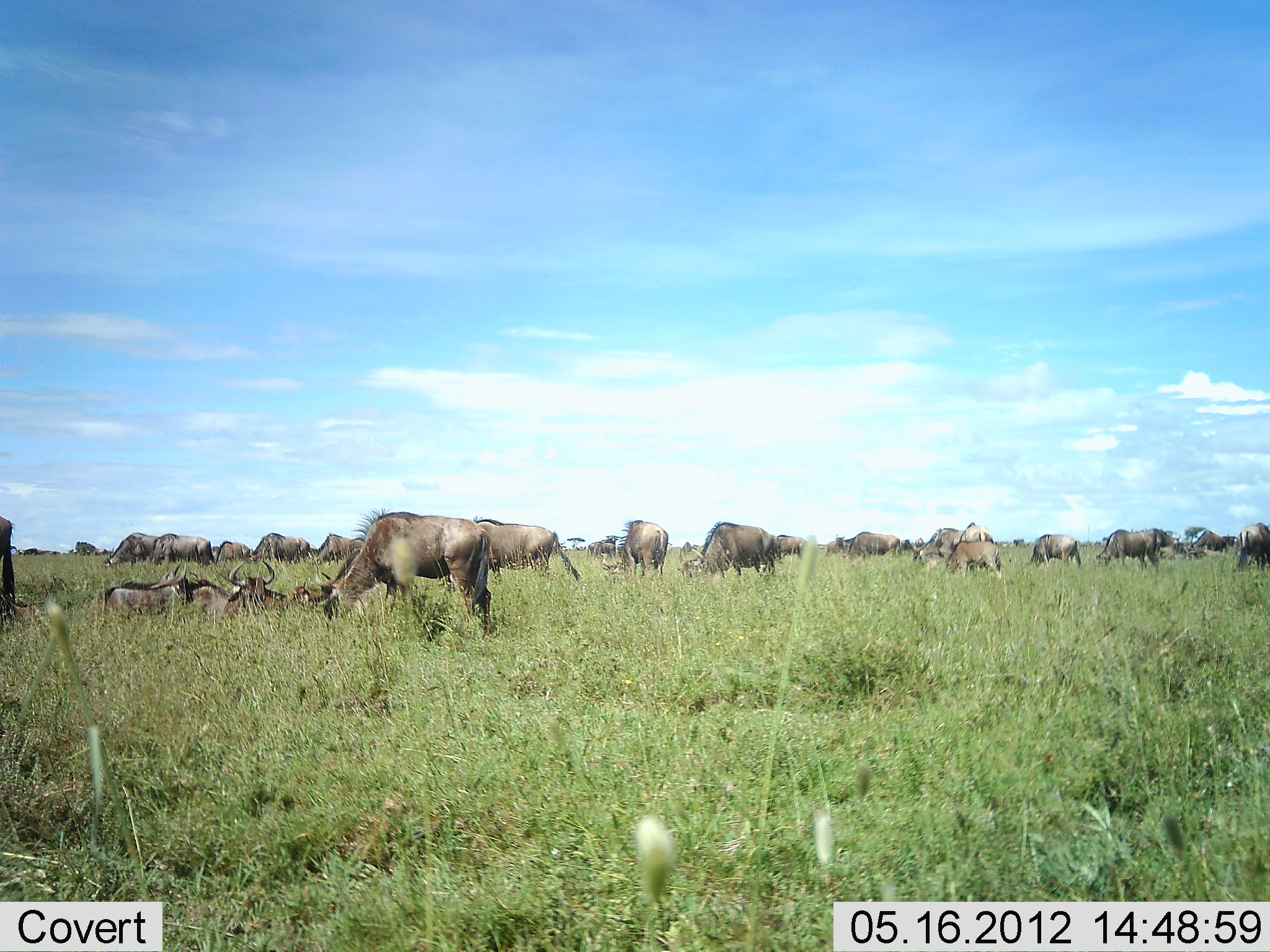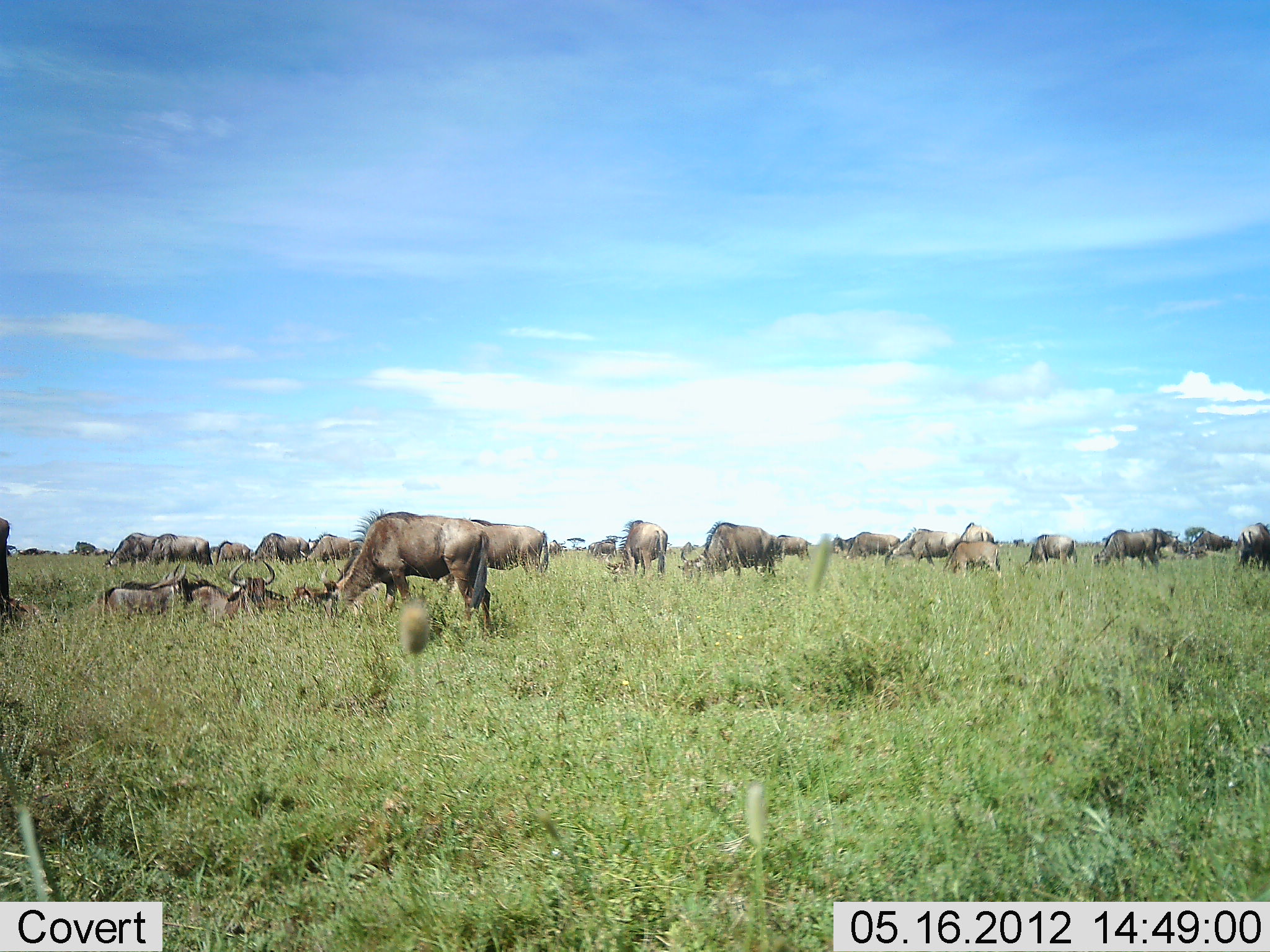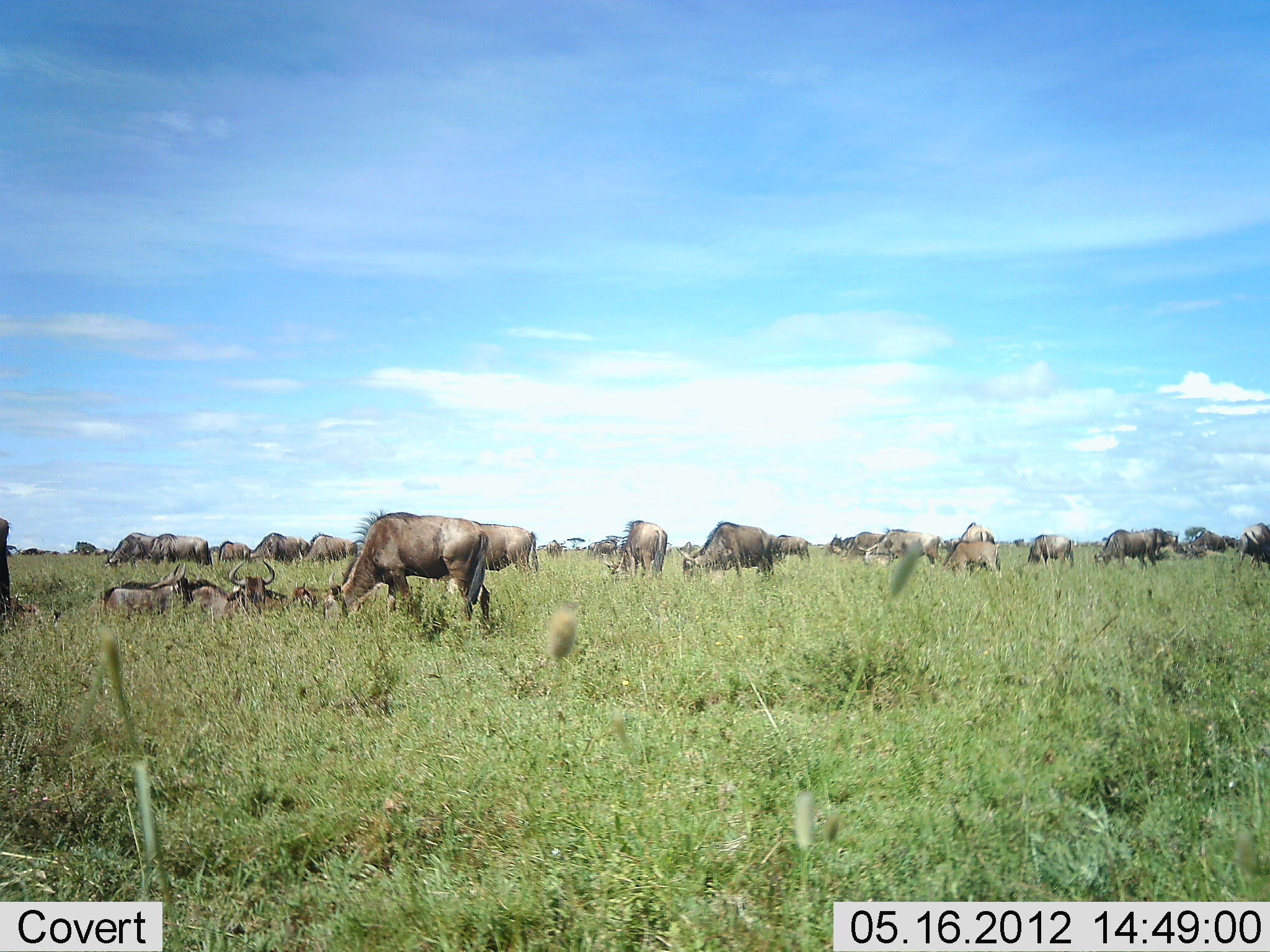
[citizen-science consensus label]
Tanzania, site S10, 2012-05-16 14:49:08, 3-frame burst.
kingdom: Animalia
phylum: Chordata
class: Mammalia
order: Artiodactyla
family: Bovidae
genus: Connochaetes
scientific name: Connochaetes taurinus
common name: blue wildebeest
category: wildebeest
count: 11-50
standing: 70%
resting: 100%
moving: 50%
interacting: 20%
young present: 10%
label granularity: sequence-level